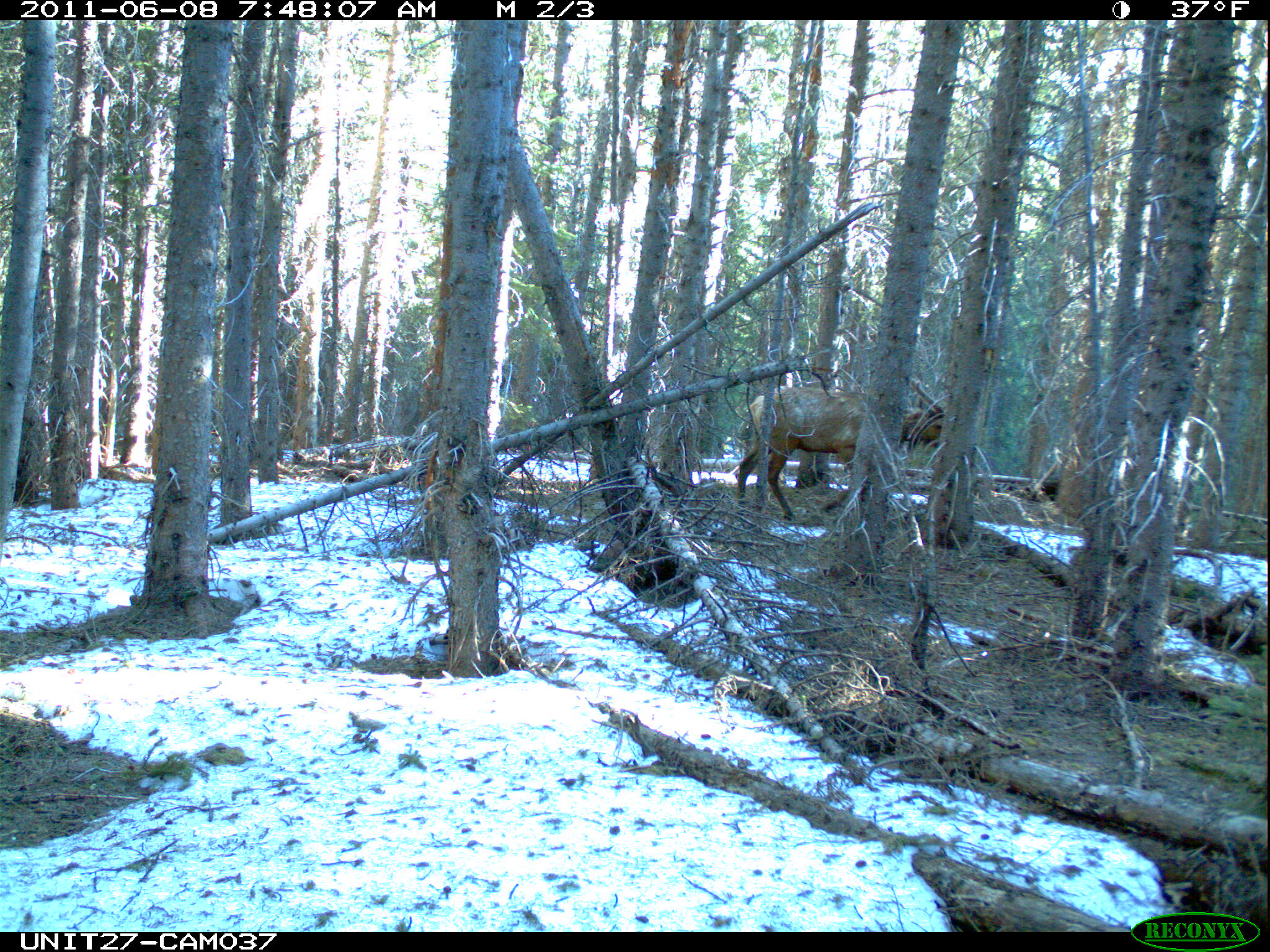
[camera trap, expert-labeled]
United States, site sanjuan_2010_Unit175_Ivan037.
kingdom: Animalia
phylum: Chordata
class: Mammalia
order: Artiodactyla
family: Cervidae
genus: Cervus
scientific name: Cervus elaphus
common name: red deer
Cervus elaphus (red deer).